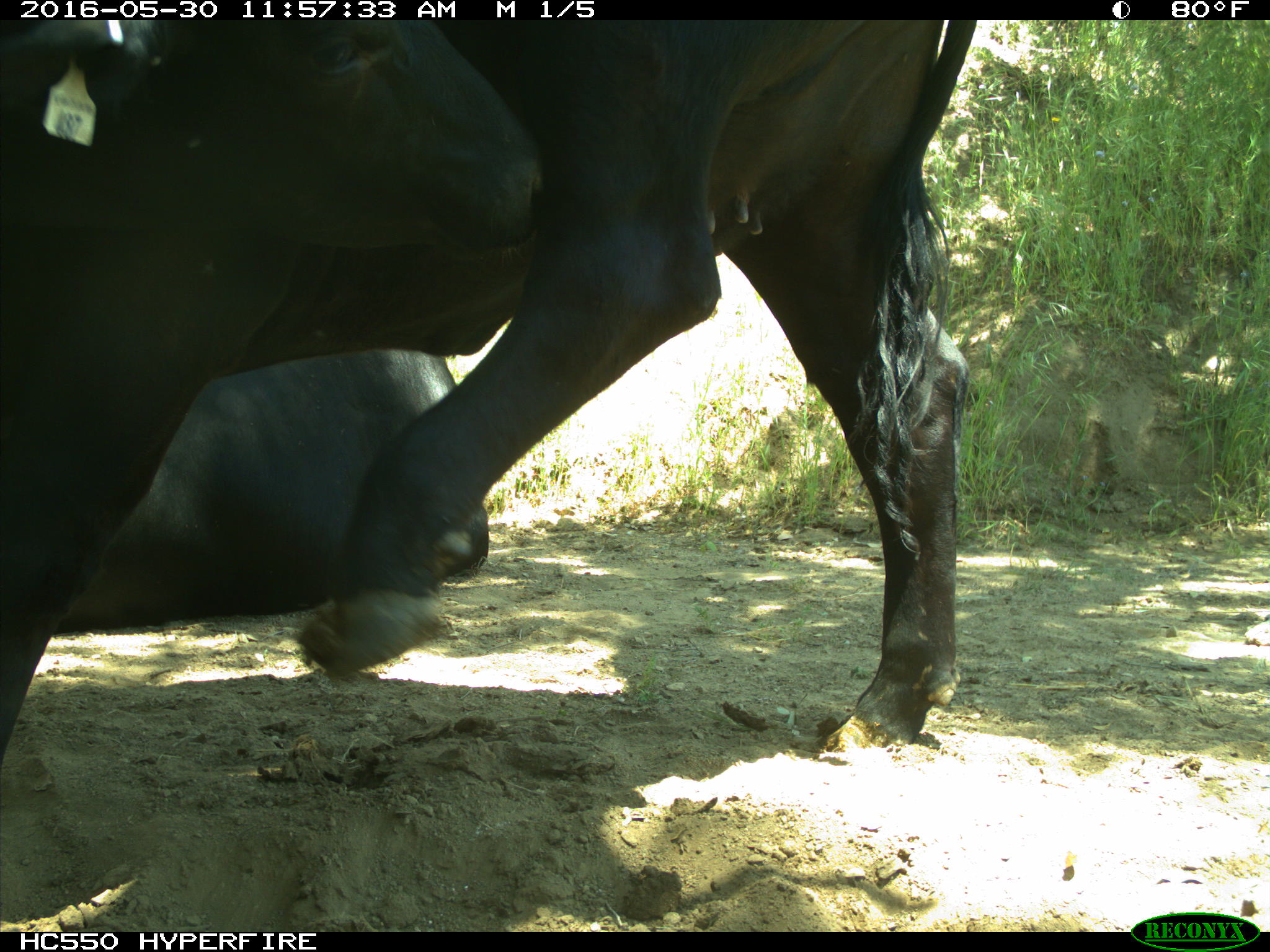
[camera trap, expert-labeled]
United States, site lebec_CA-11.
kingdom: Animalia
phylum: Chordata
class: Mammalia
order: Artiodactyla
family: Bovidae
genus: Bos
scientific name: Bos taurus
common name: domestic cow